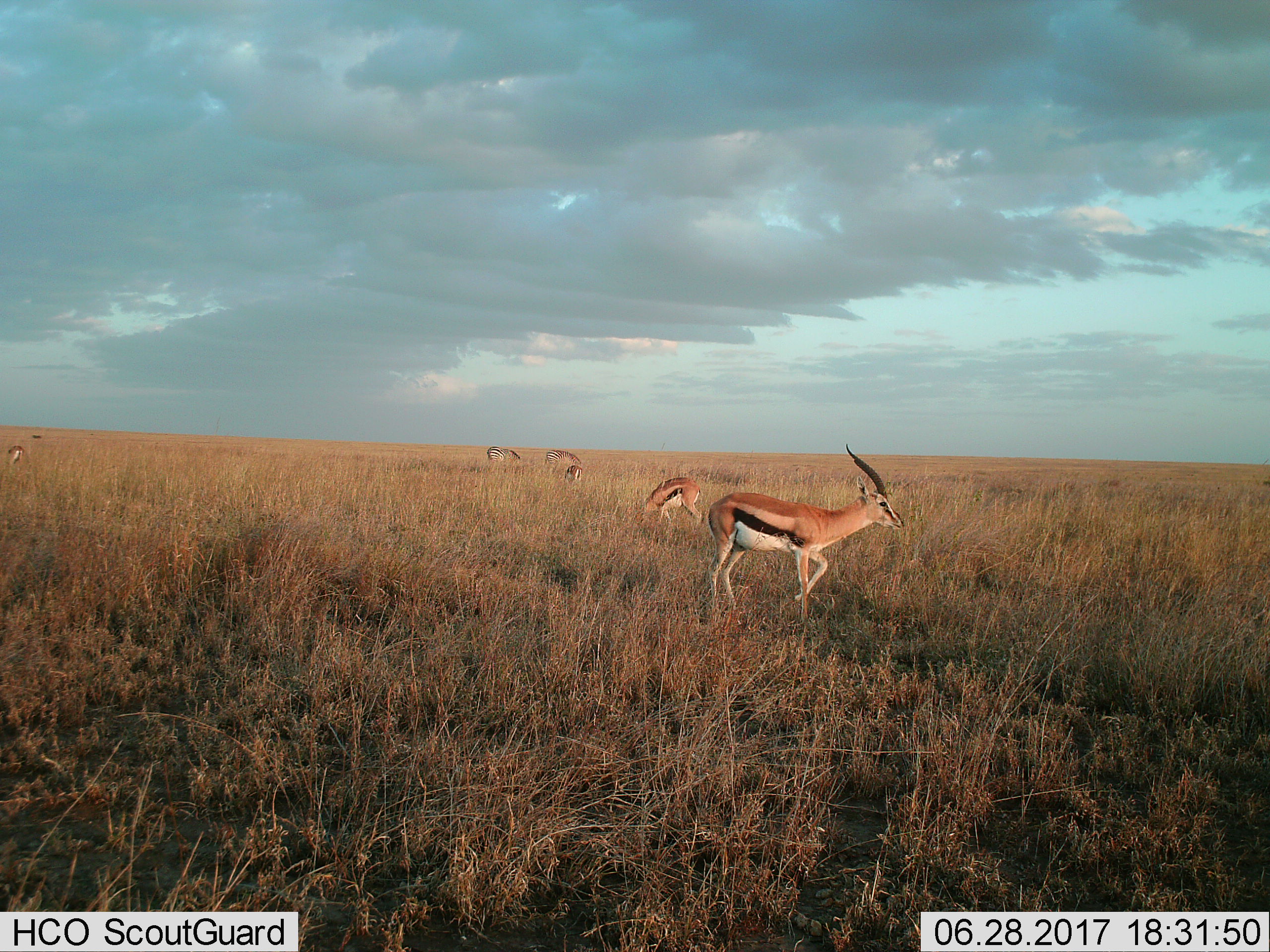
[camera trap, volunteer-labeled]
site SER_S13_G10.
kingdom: Animalia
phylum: Chordata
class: Mammalia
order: Artiodactyla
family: Bovidae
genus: Eudorcas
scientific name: Eudorcas thomsonii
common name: thomson's gazelle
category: gazellethomsons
Gazellethomsons (thomson's gazelle) (Eudorcas thomsonii), count 4. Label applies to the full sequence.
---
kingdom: Animalia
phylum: Chordata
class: Mammalia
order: Perissodactyla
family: Equidae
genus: Equus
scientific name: Equus quagga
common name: plains zebra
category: zebraplains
Zebraplains (plains zebra) (Equus quagga), count 2. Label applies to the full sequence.